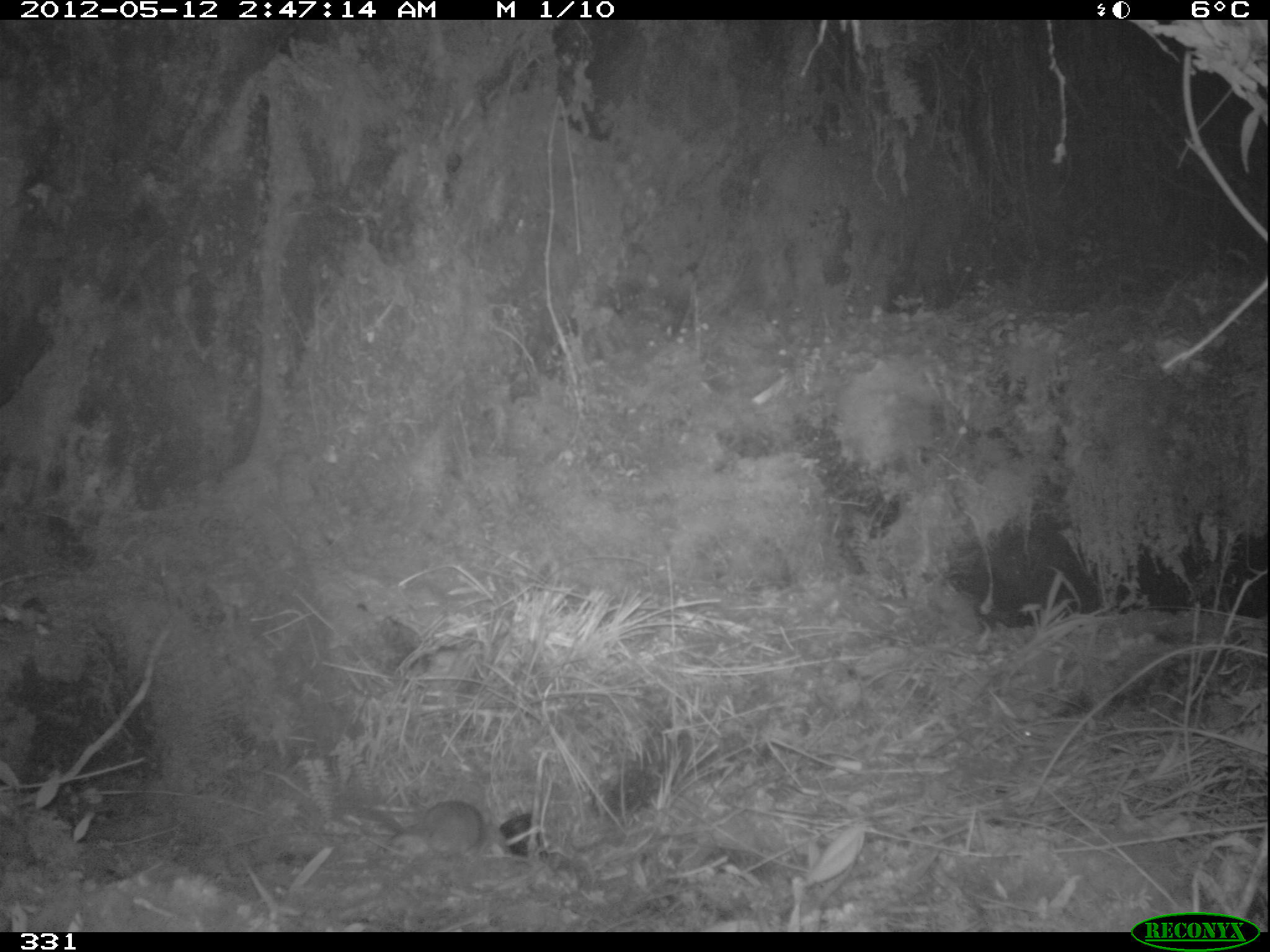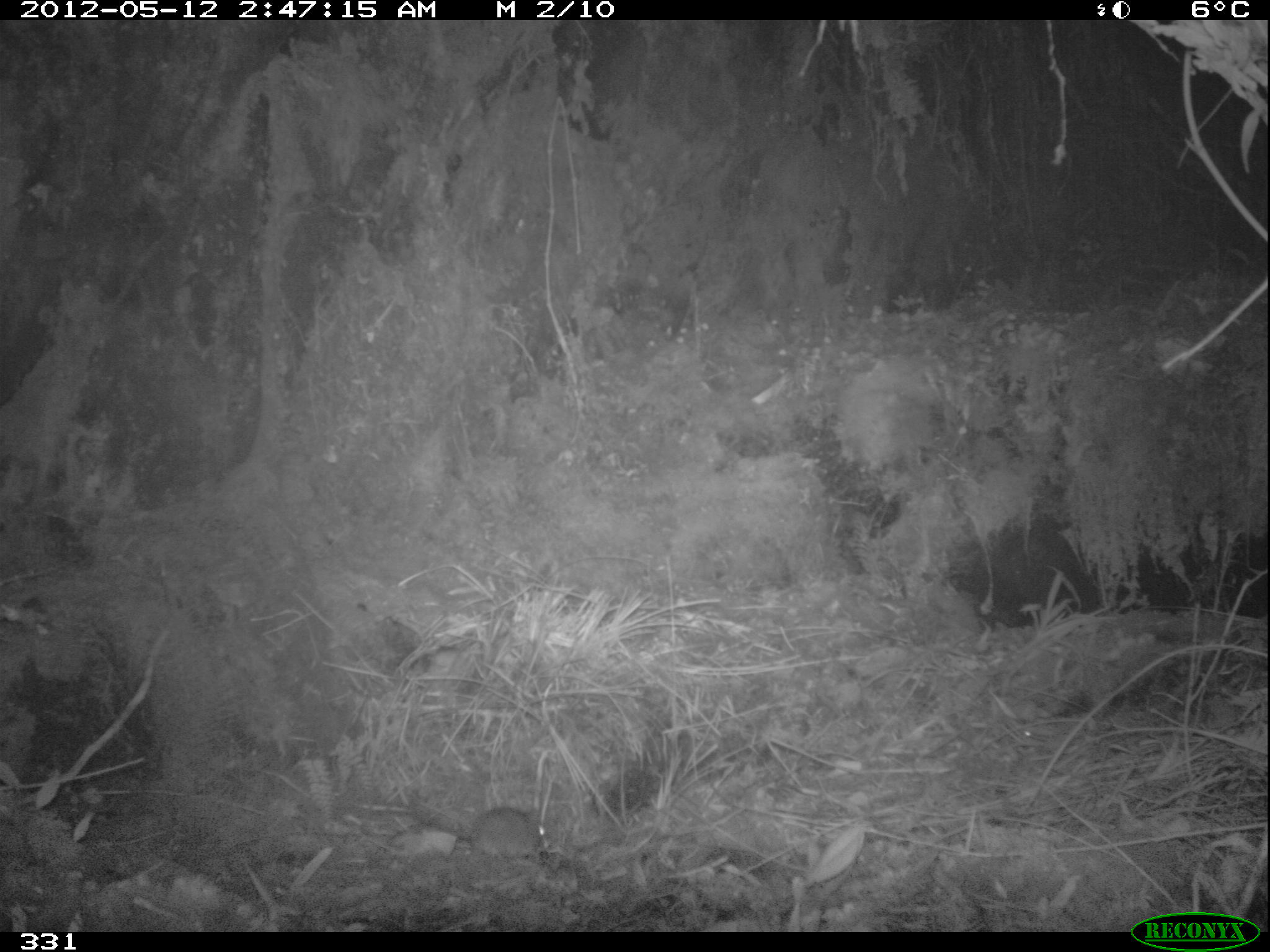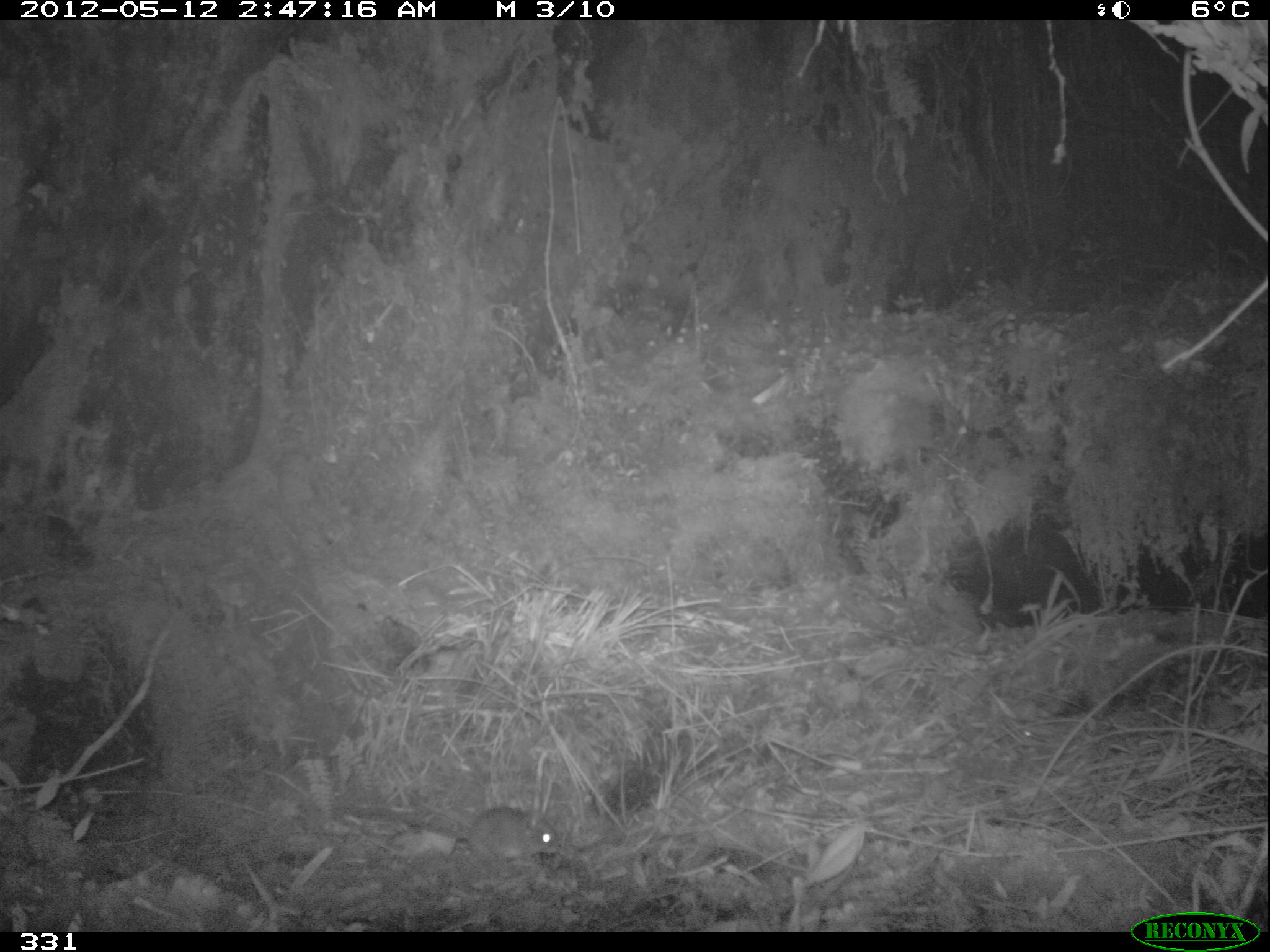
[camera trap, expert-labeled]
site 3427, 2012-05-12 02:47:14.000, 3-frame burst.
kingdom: Animalia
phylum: Chordata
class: Mammalia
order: Rodentia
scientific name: Rodentia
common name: rodents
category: unknown rodent